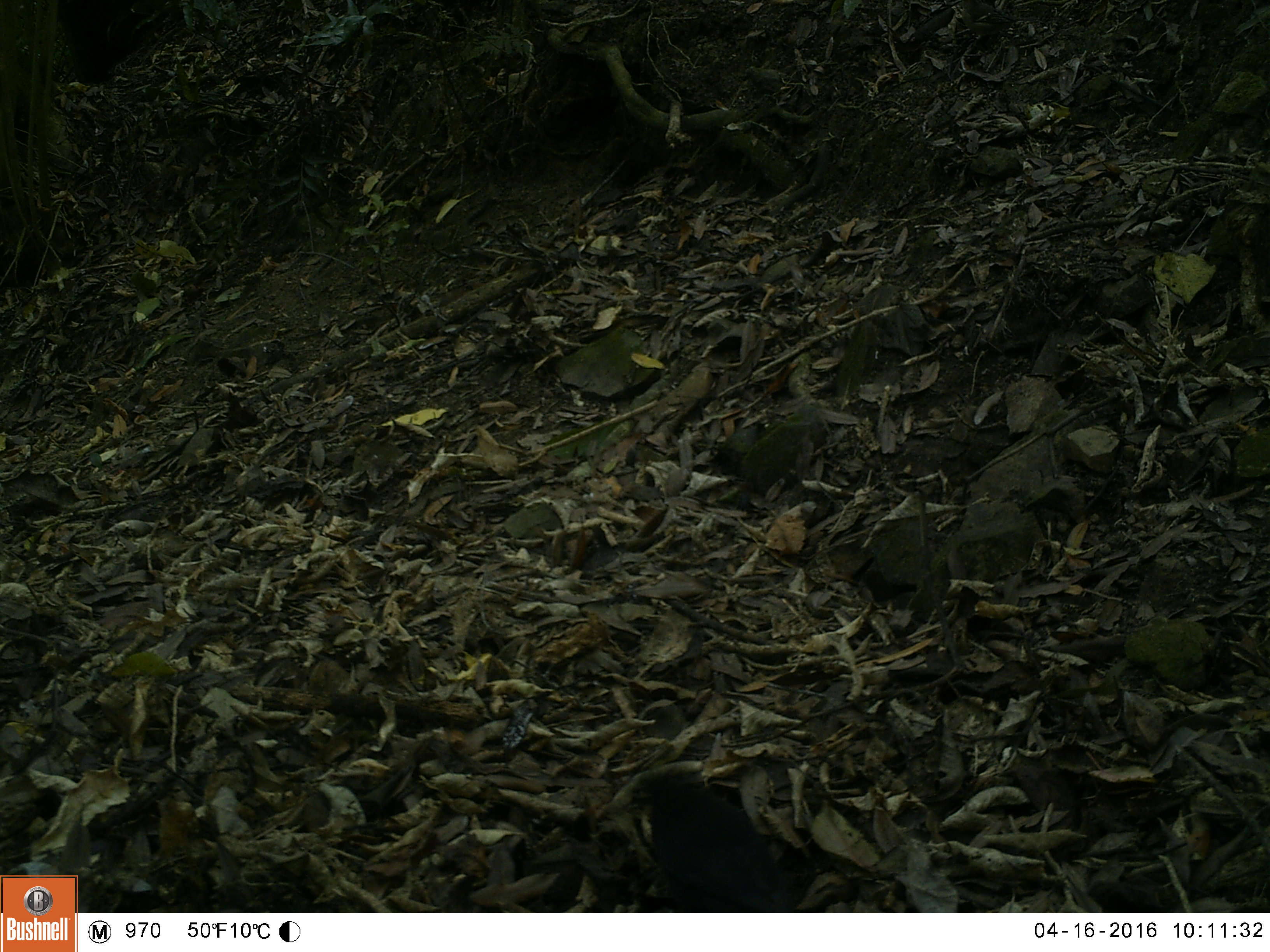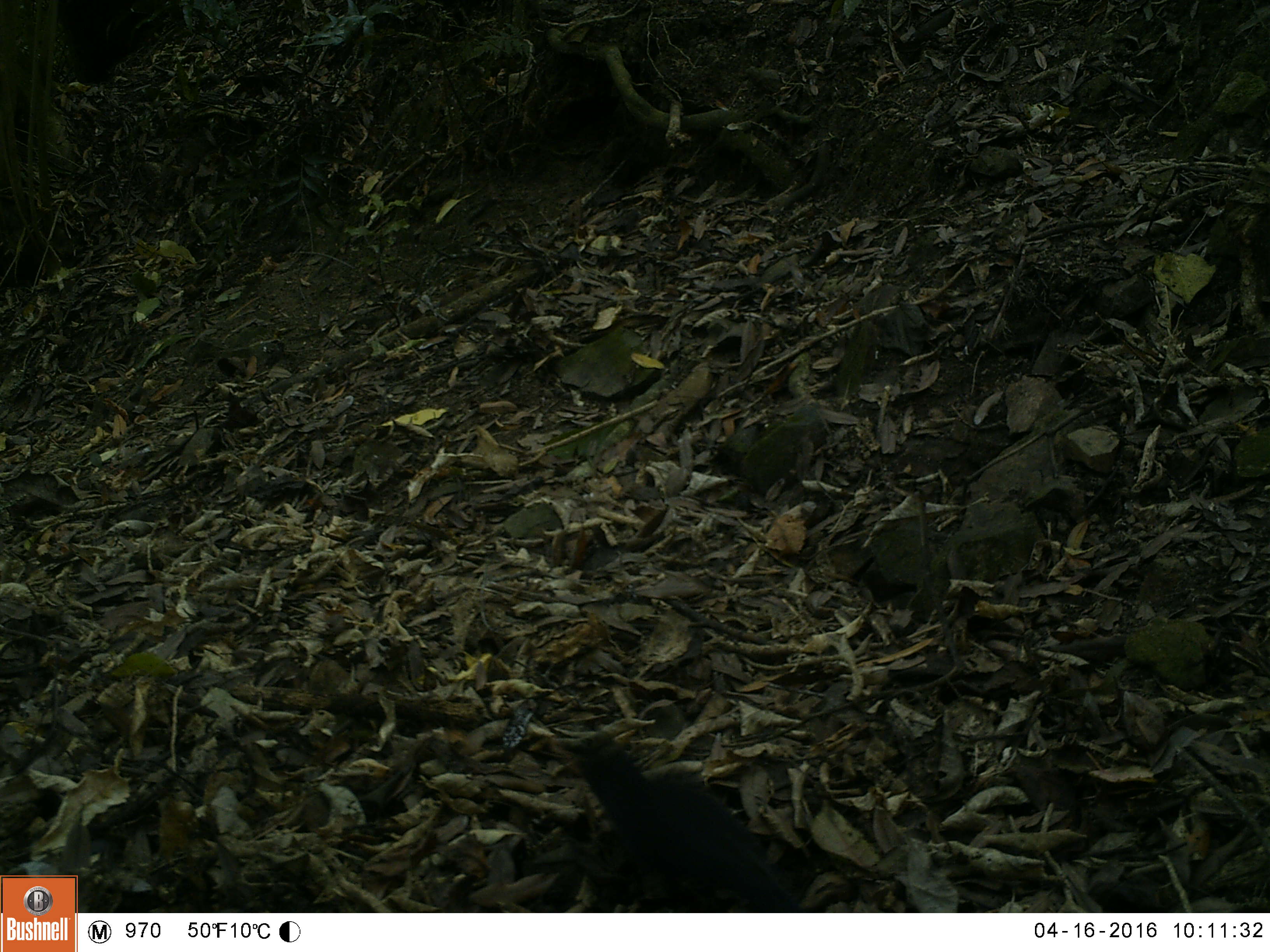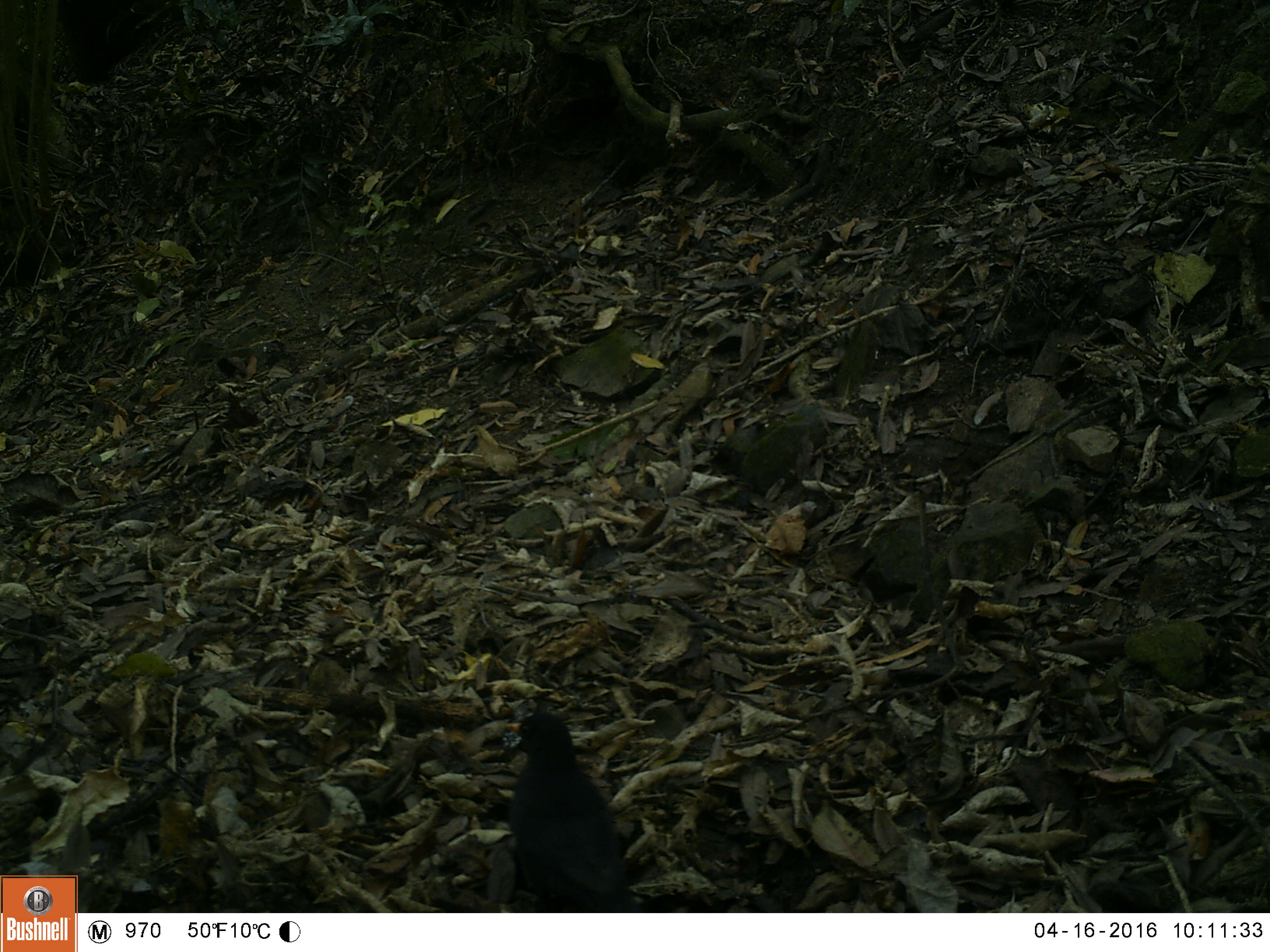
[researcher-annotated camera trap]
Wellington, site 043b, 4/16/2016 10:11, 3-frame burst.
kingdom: Animalia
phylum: Chordata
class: Aves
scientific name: Aves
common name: bird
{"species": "bird (Aves)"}